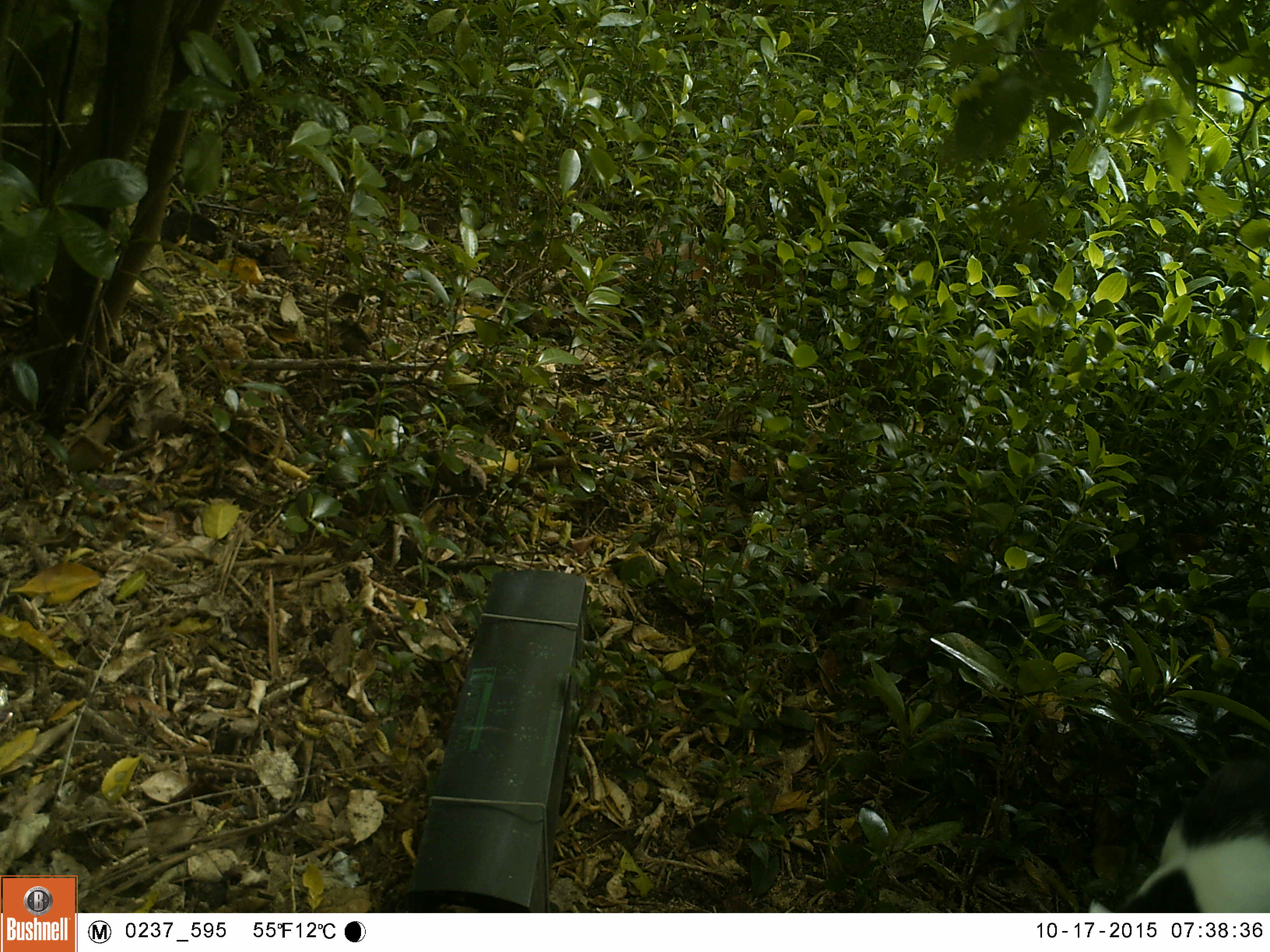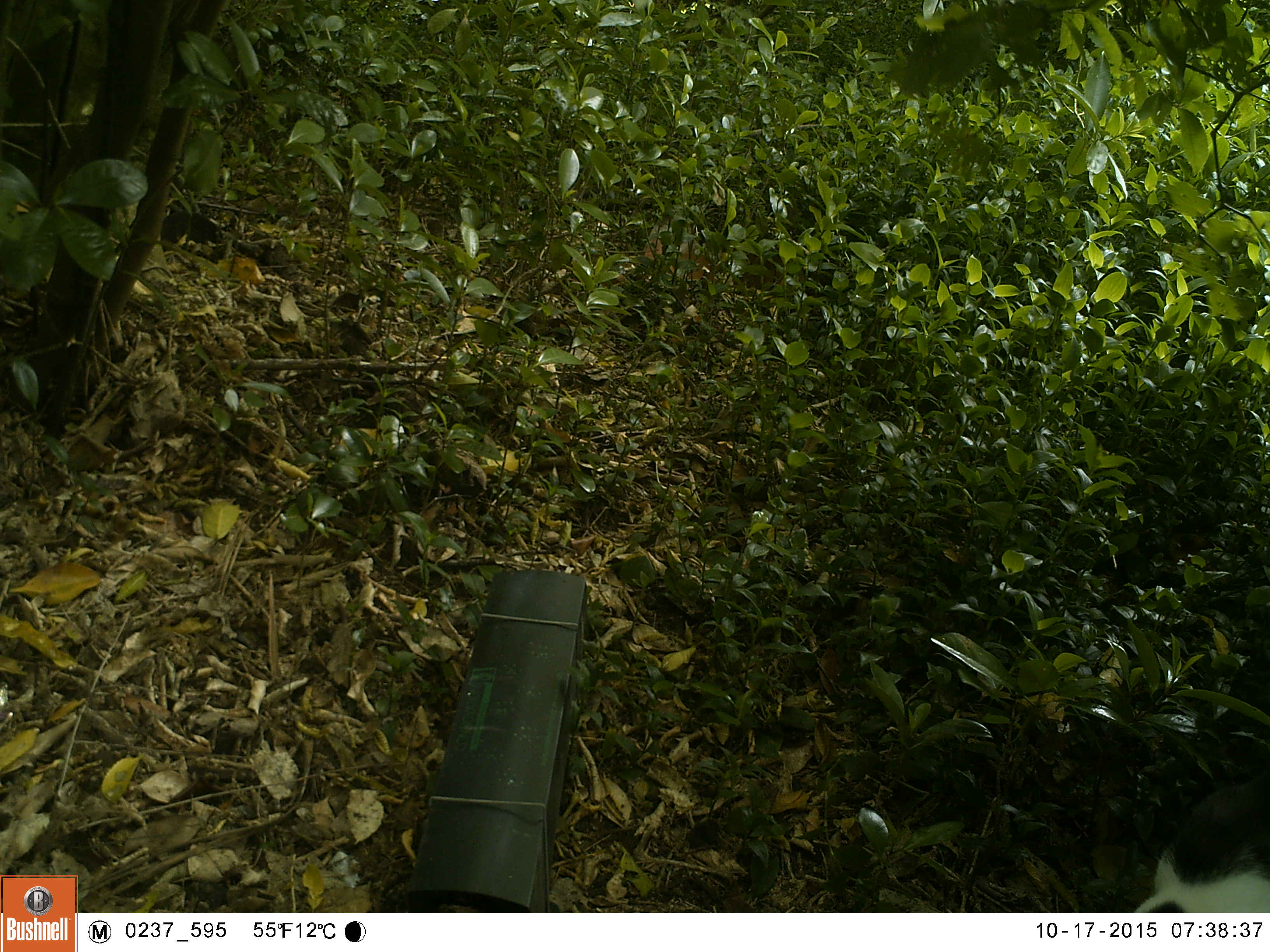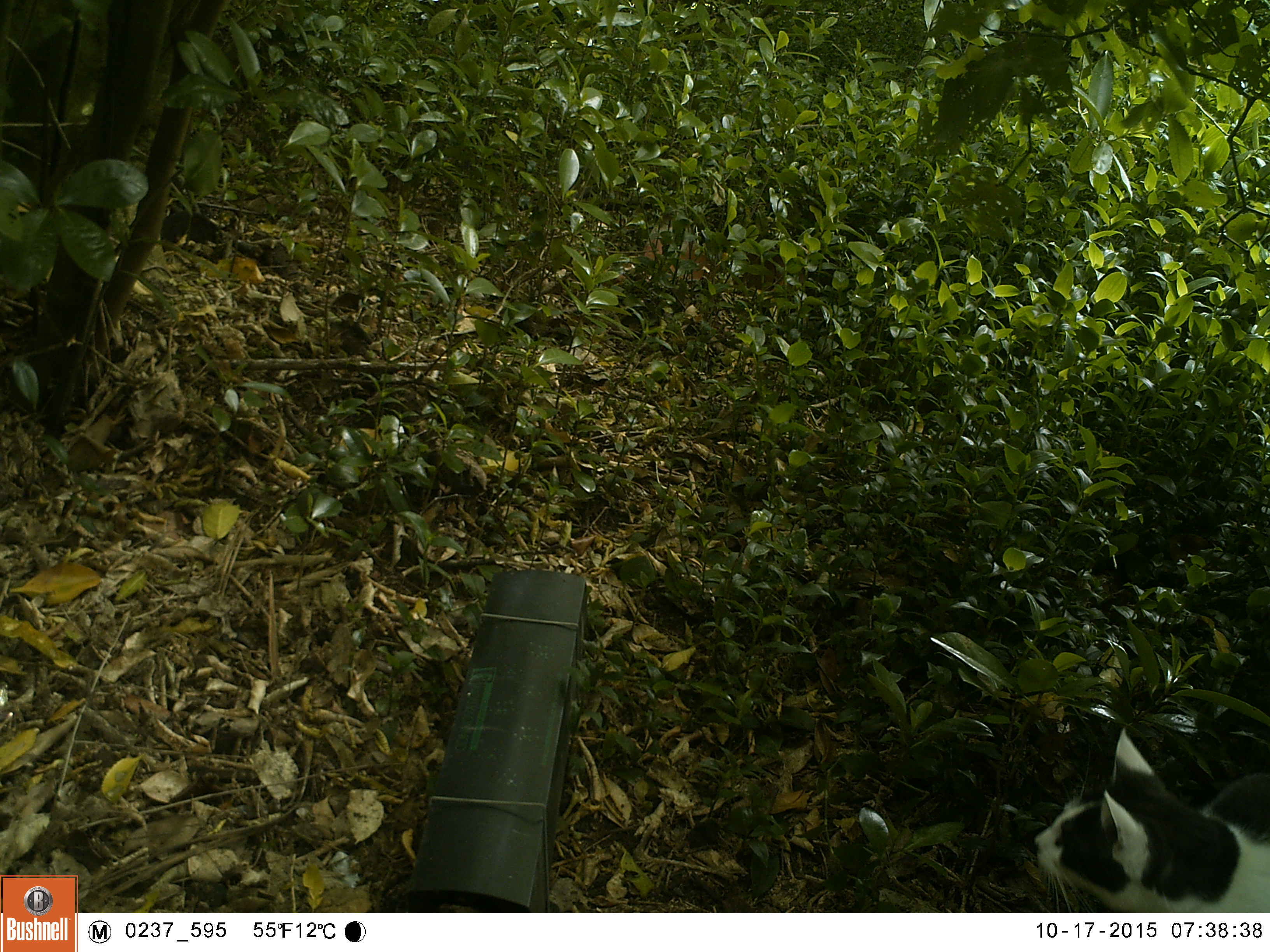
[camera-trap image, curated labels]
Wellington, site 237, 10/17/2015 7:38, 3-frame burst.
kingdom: Animalia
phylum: Chordata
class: Mammalia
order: Carnivora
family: Felidae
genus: Felis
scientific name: Felis catus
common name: cat